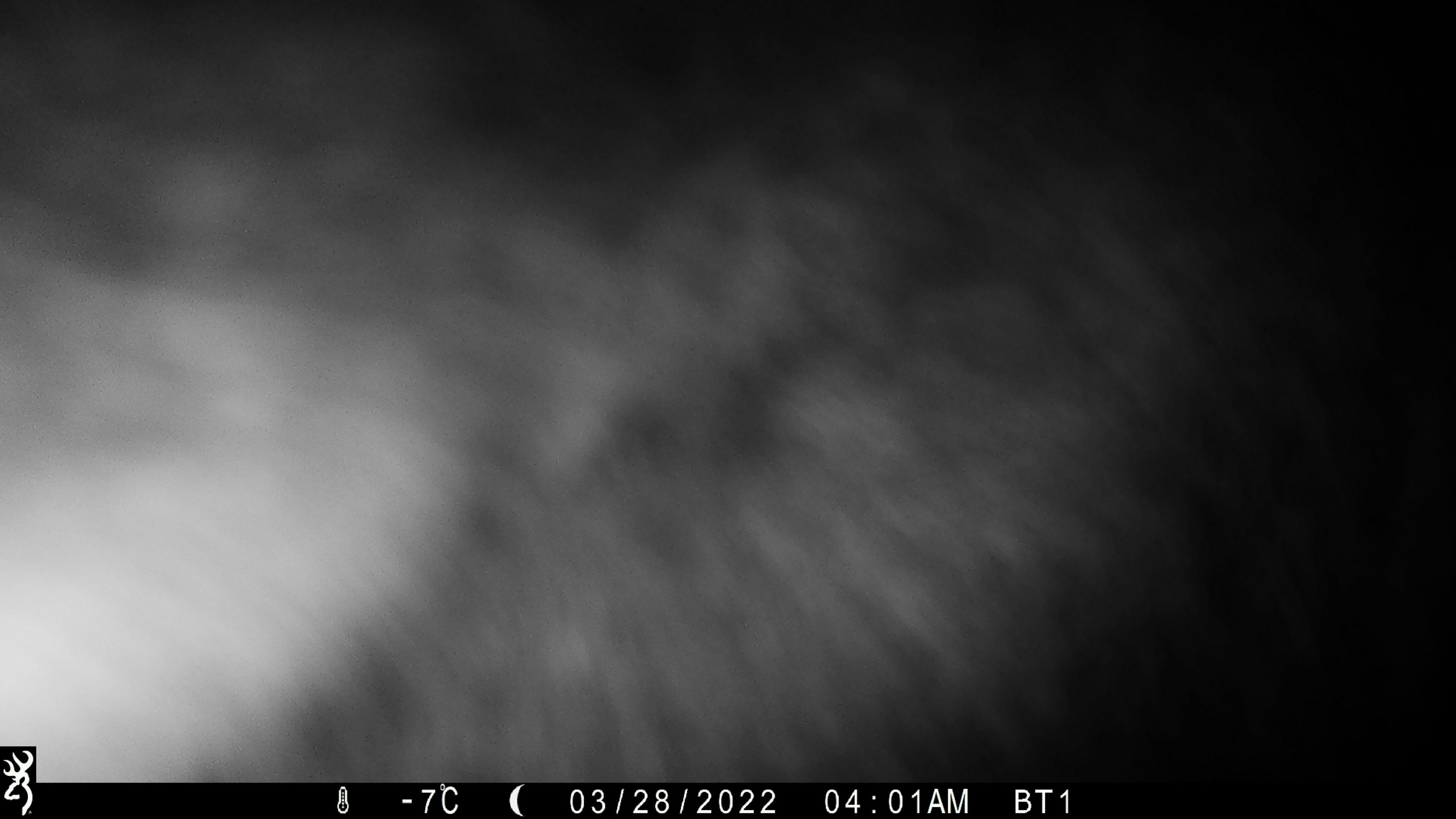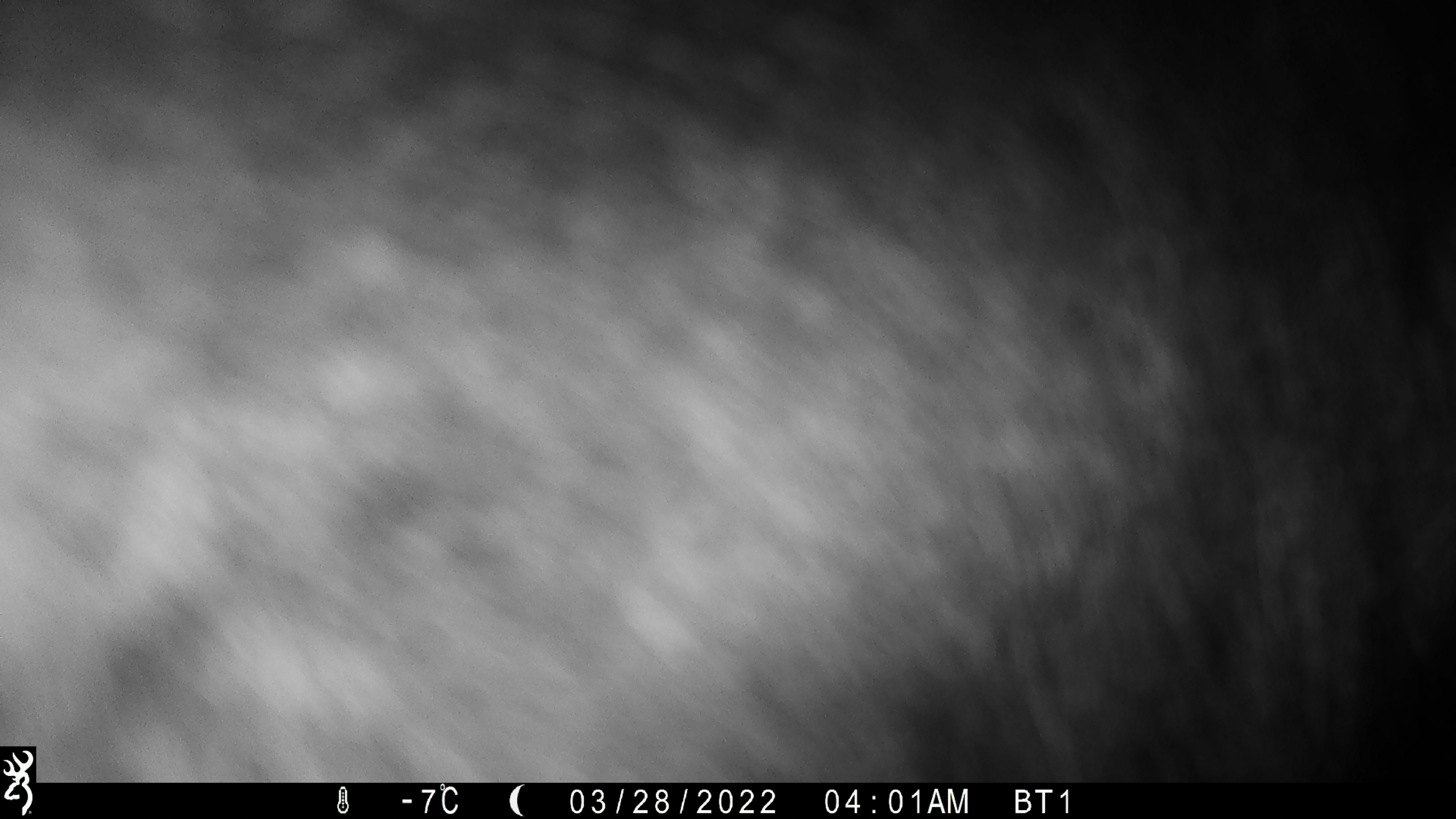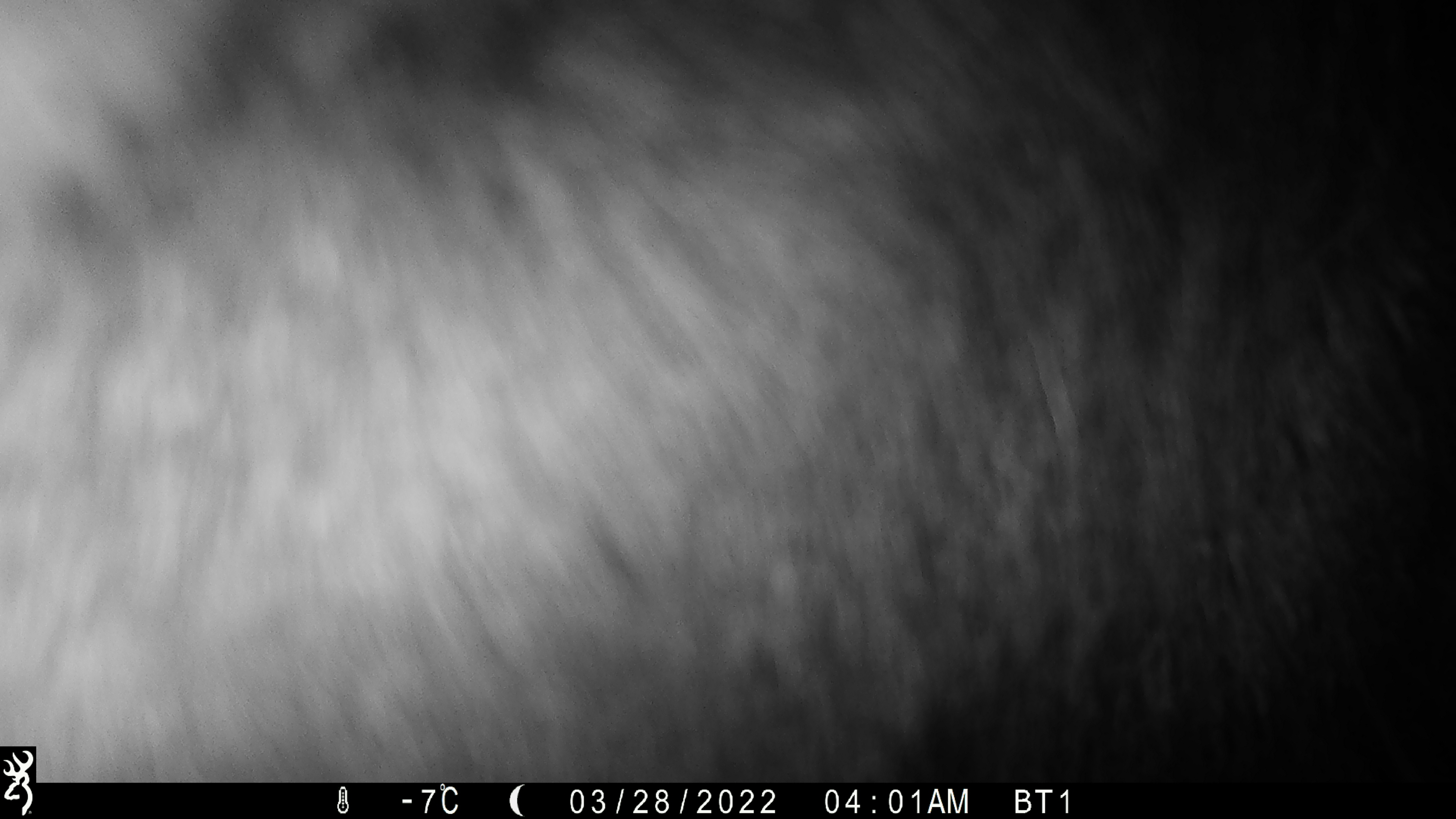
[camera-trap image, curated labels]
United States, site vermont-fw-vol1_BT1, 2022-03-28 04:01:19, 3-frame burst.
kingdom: Animalia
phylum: Chordata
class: Mammalia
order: Artiodactyla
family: Cervidae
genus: Alces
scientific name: Alces alces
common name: moose